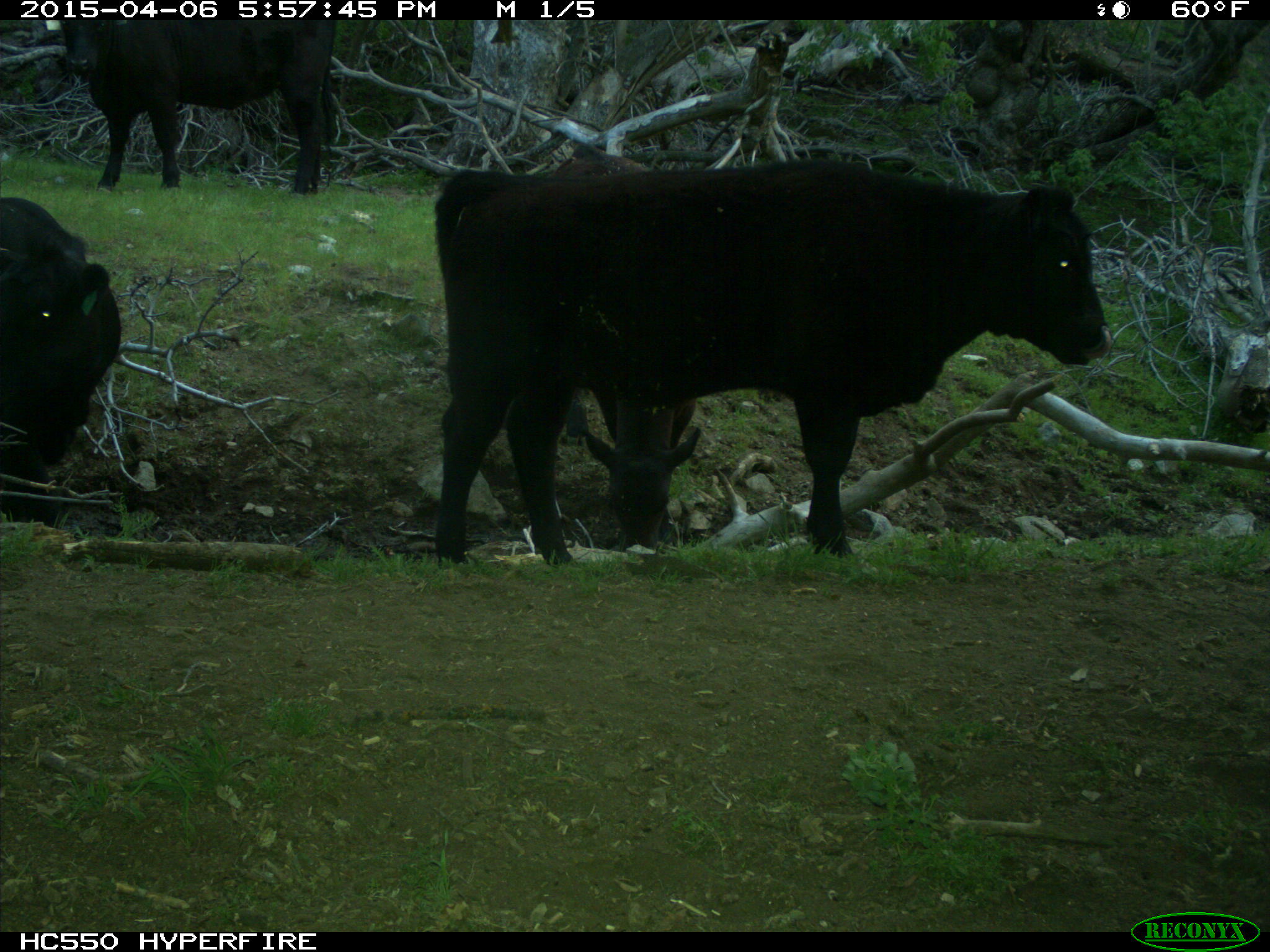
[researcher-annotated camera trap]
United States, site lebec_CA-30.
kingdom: Animalia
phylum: Chordata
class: Mammalia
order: Artiodactyla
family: Bovidae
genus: Bos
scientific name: Bos taurus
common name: domestic cow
Bos taurus (domestic cow).